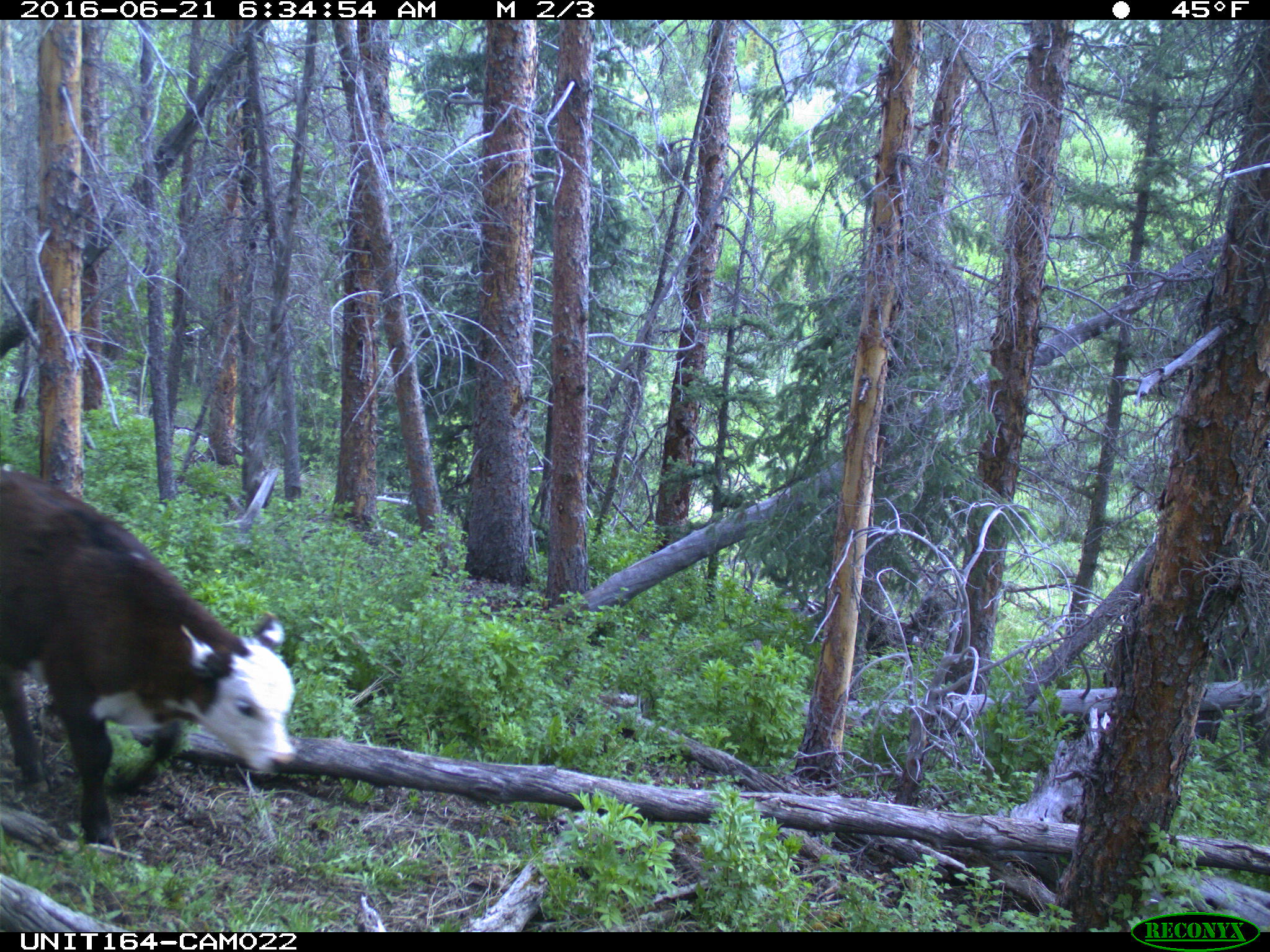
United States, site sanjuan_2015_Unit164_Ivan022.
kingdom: Animalia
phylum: Chordata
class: Mammalia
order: Artiodactyla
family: Bovidae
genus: Bos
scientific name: Bos taurus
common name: domestic cow